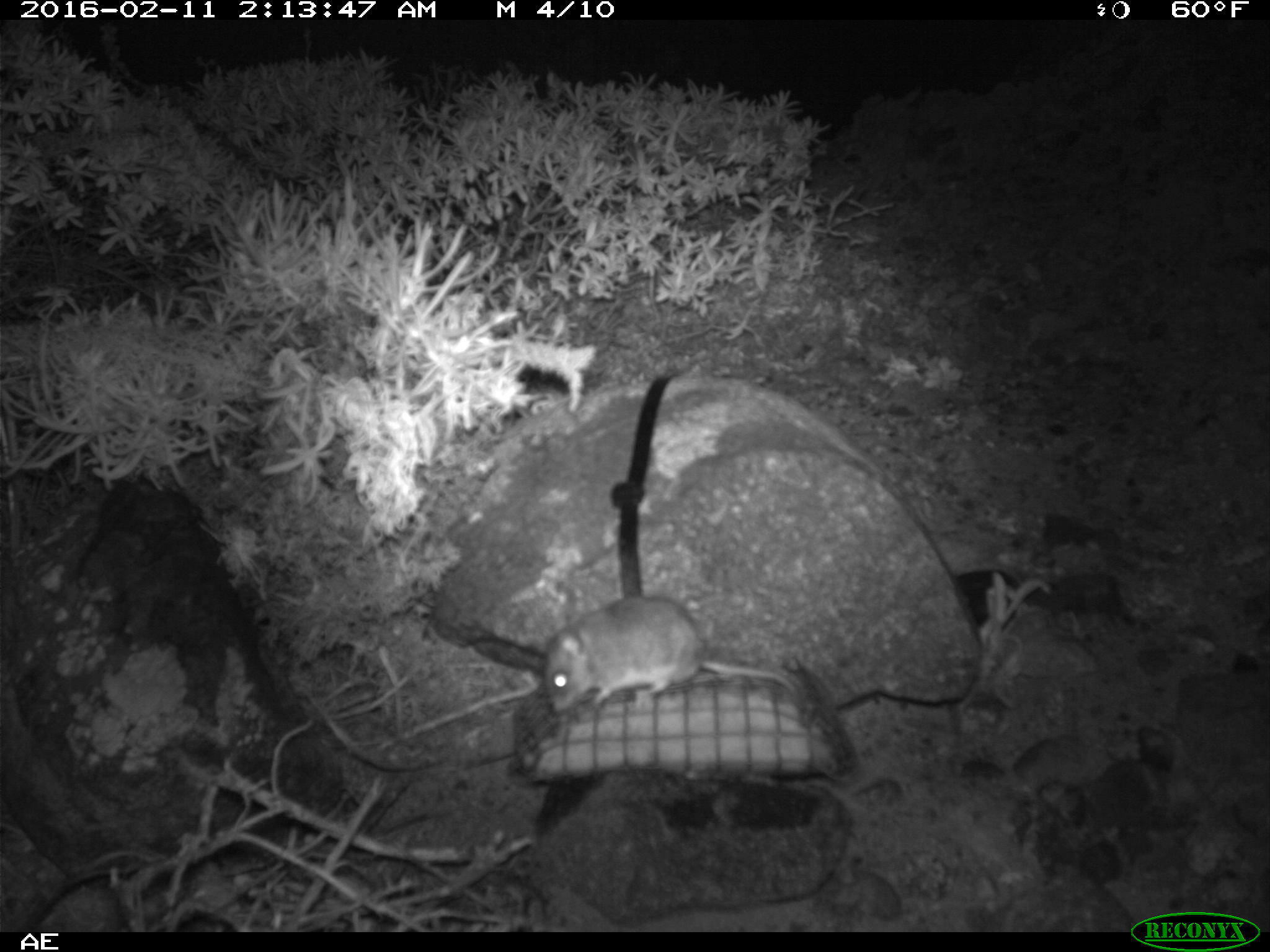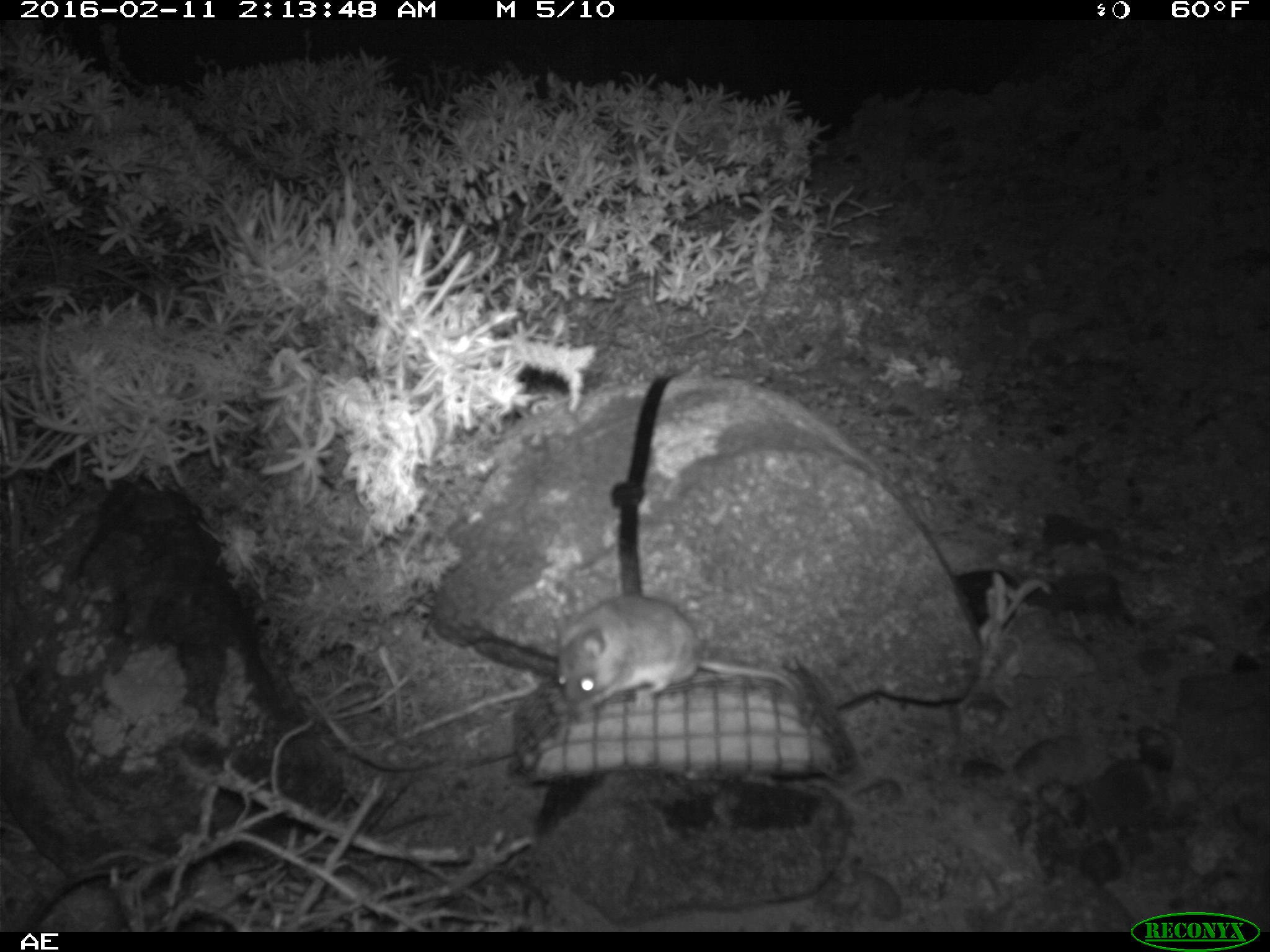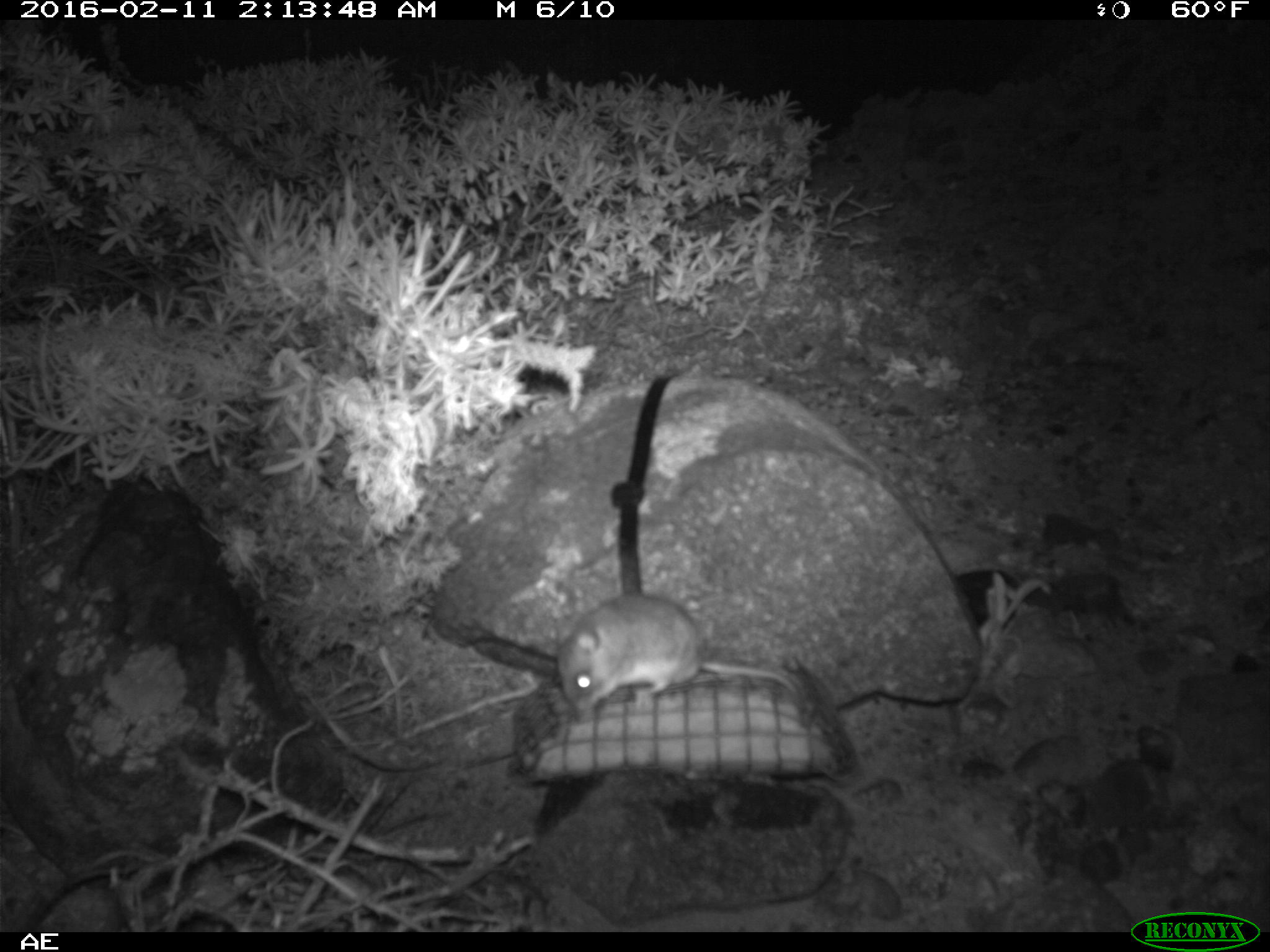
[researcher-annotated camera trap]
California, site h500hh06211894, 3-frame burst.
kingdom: Animalia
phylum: Chordata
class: Mammalia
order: Rodentia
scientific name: Rodentia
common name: rodent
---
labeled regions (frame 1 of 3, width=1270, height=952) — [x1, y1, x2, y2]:
rodent: [539, 594, 799, 717]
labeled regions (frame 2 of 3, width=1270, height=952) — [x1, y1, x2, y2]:
rodent: [551, 589, 811, 711]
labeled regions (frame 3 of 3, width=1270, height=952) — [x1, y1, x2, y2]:
rodent: [556, 592, 800, 714]